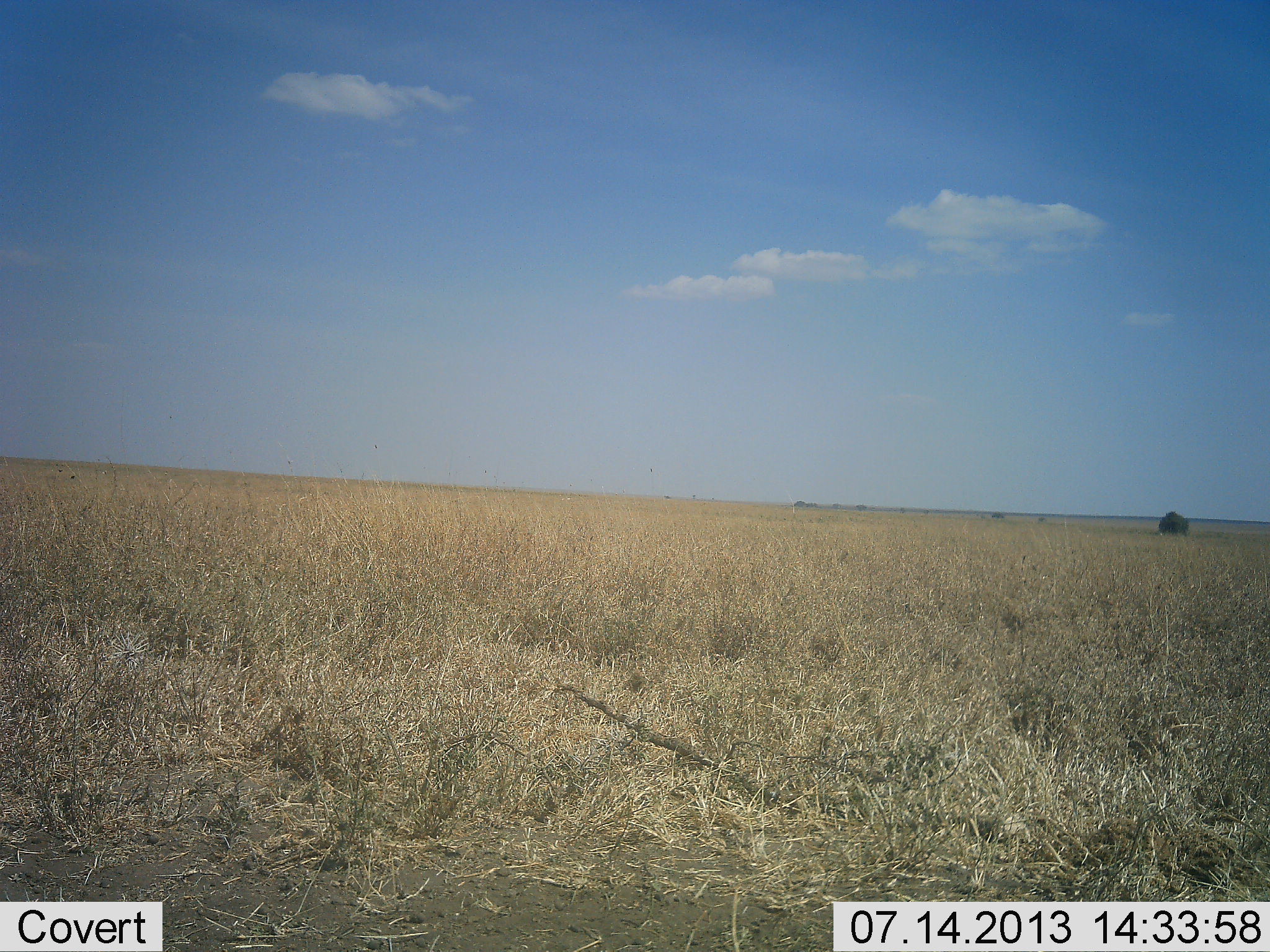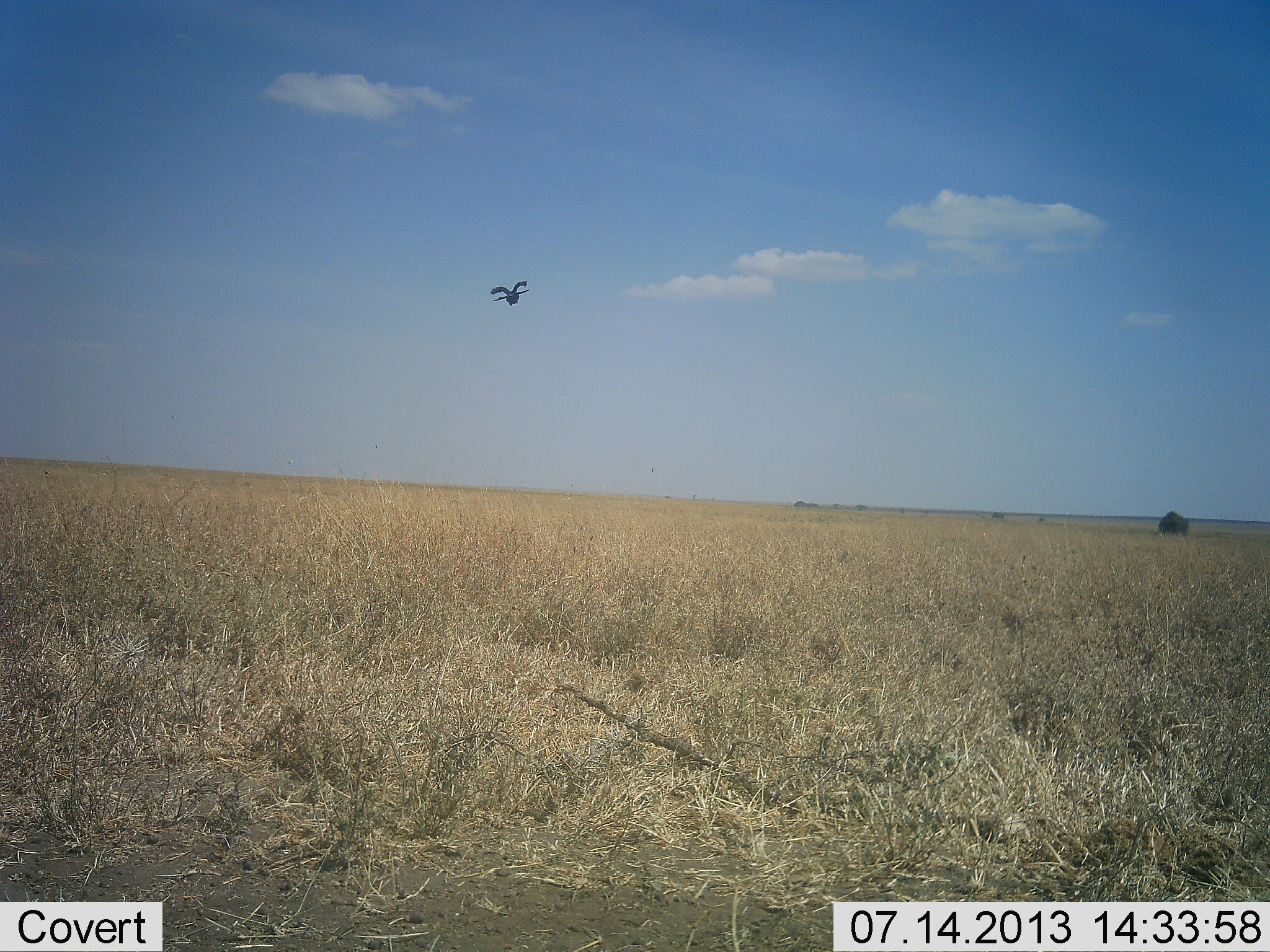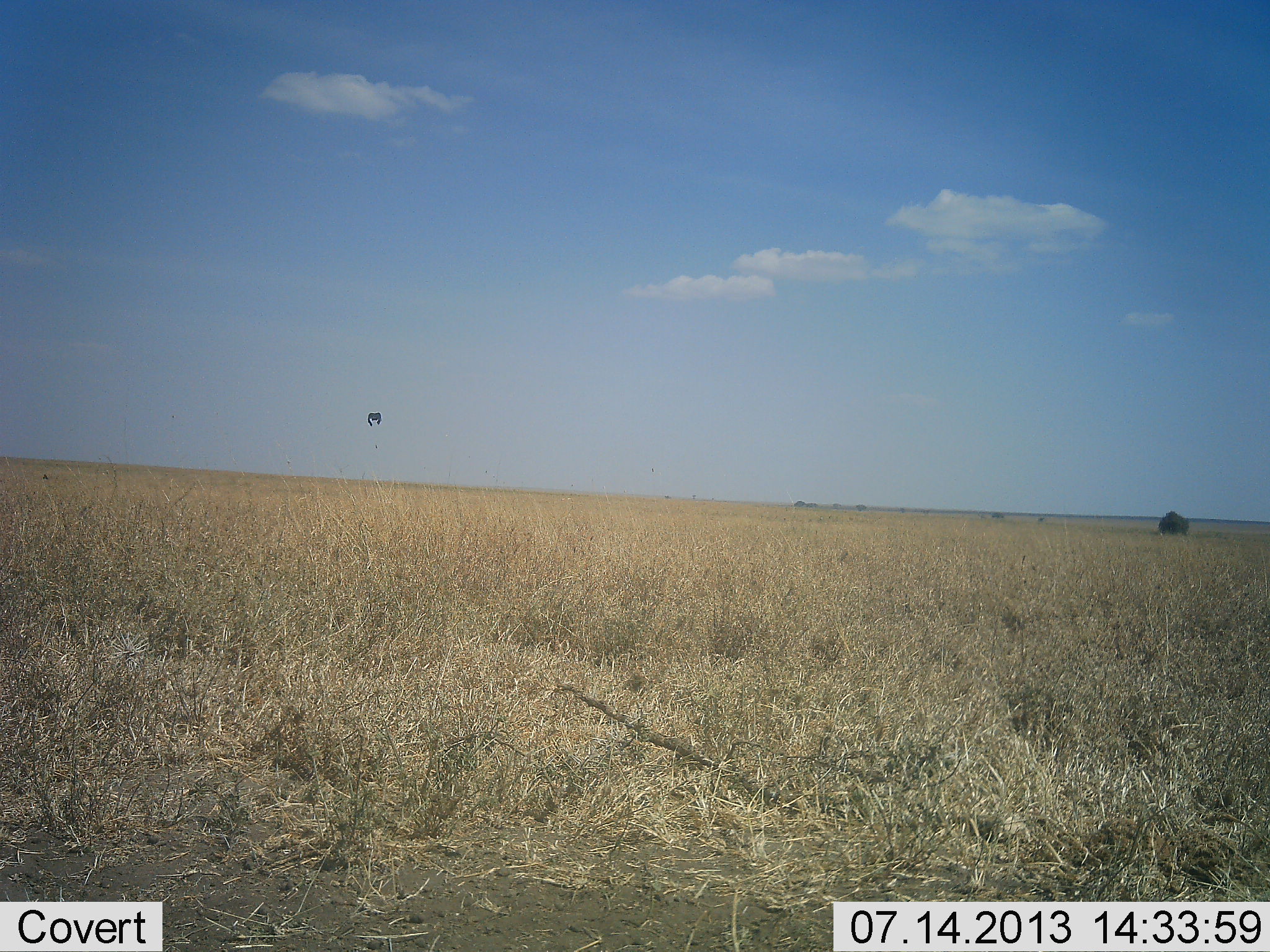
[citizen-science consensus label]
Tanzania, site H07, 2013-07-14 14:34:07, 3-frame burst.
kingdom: Animalia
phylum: Chordata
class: Aves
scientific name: Aves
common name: bird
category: otherbird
Otherbird (bird) (Aves), count 1. Behavior (volunteer vote fractions): standing 0%, resting 0%, moving 100%, interacting 0%. Young present (vote fraction): 0%. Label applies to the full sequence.